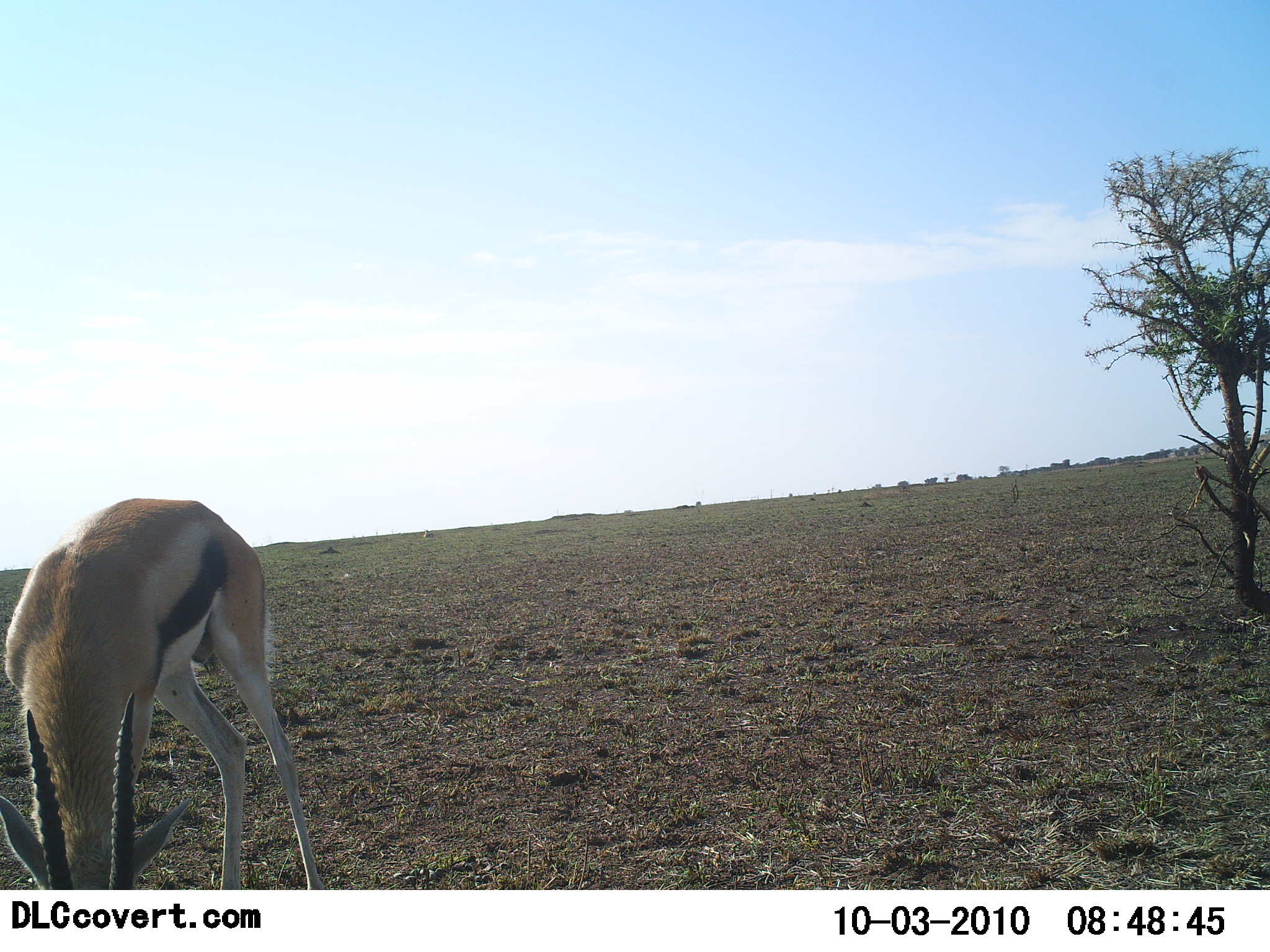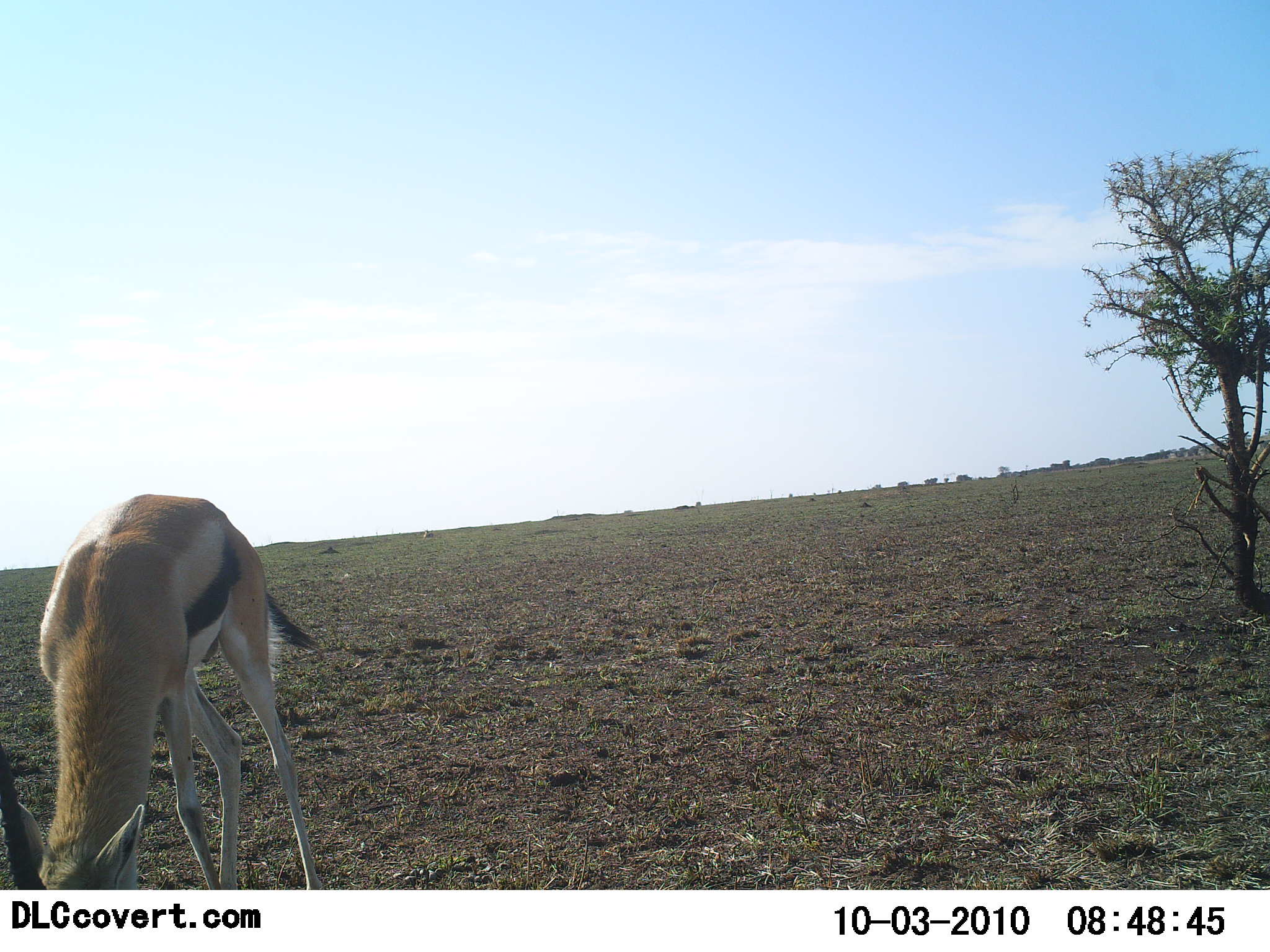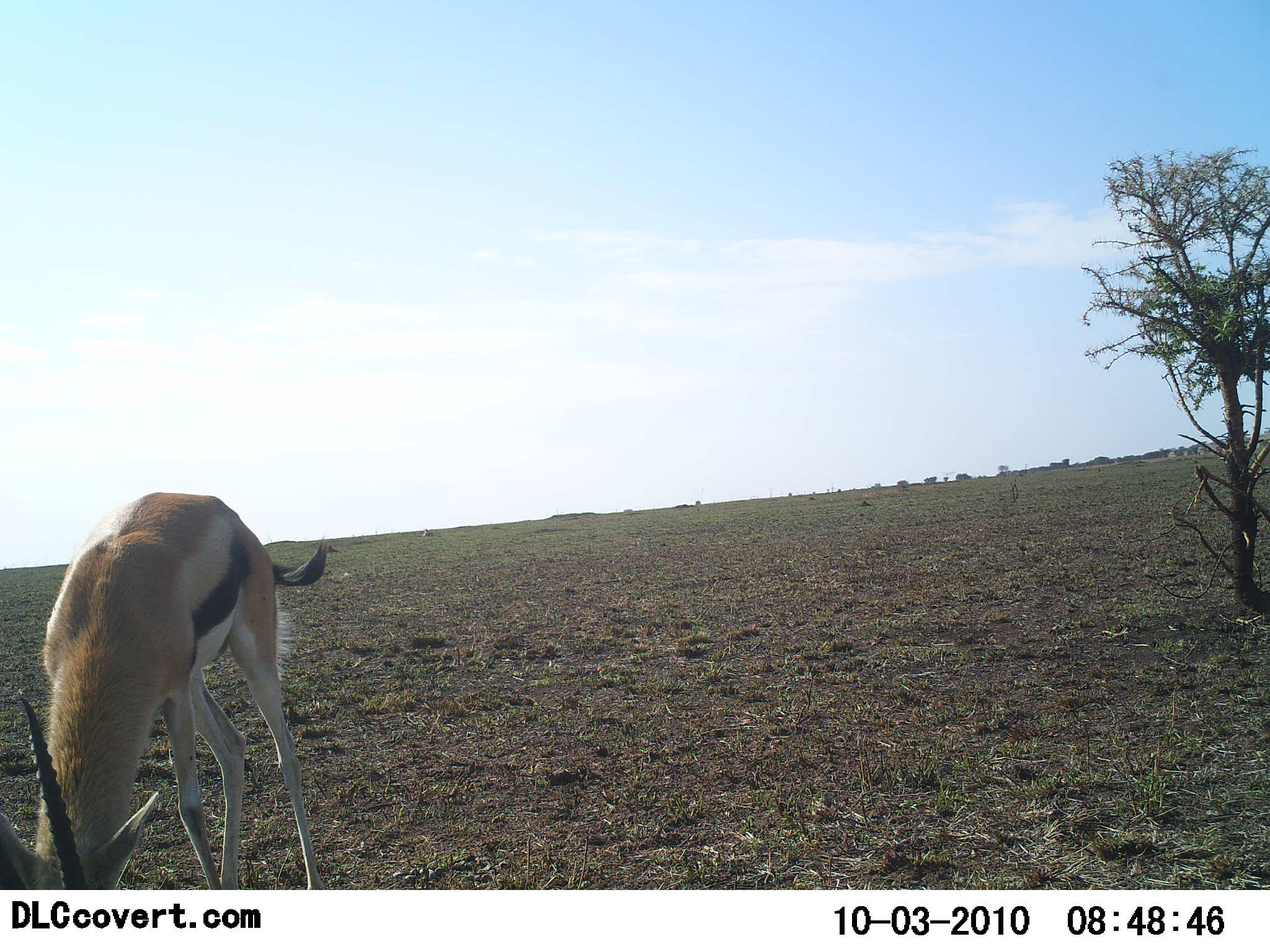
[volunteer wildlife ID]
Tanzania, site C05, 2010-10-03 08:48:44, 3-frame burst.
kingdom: Animalia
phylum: Chordata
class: Mammalia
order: Artiodactyla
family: Bovidae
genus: Eudorcas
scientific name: Eudorcas thomsonii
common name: thomson's gazelle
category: gazellethomsons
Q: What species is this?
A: Gazellethomsons (thomson's gazelle) (Eudorcas thomsonii).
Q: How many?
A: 1.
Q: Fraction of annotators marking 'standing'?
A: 12%.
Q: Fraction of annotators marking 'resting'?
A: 0%.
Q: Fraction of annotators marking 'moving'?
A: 6%.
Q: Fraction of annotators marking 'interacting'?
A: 0%.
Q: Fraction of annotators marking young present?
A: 0%.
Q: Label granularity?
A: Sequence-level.